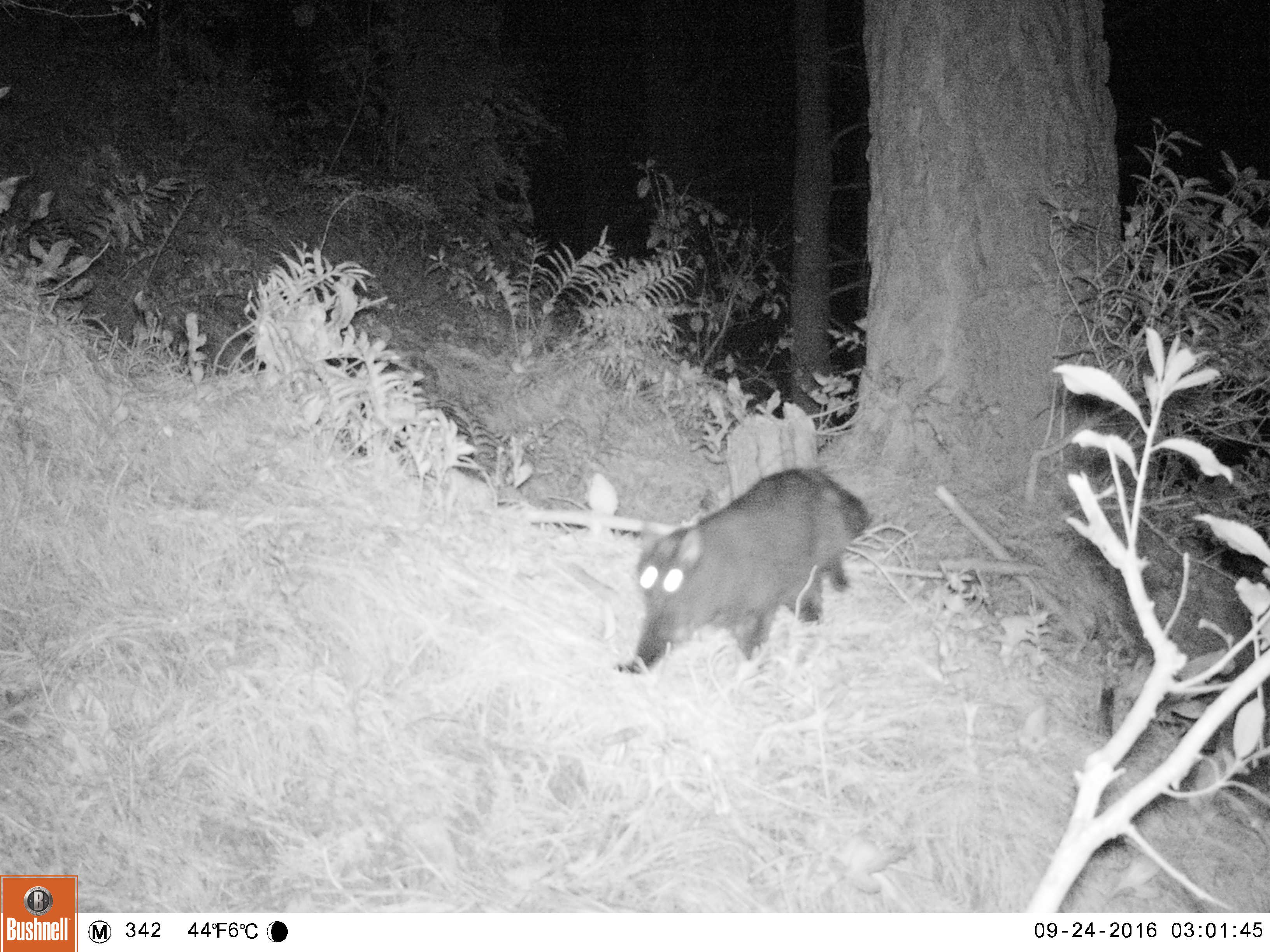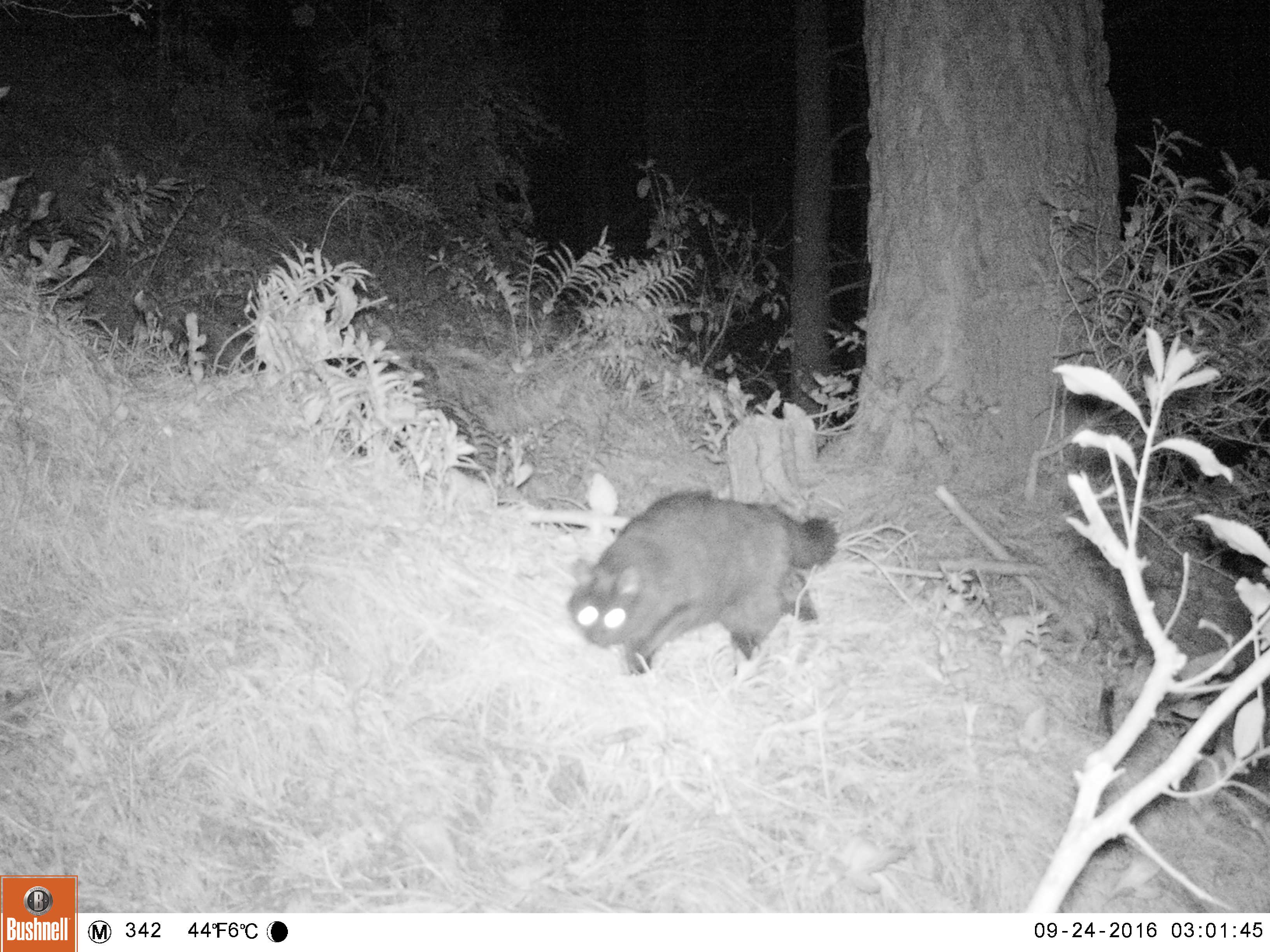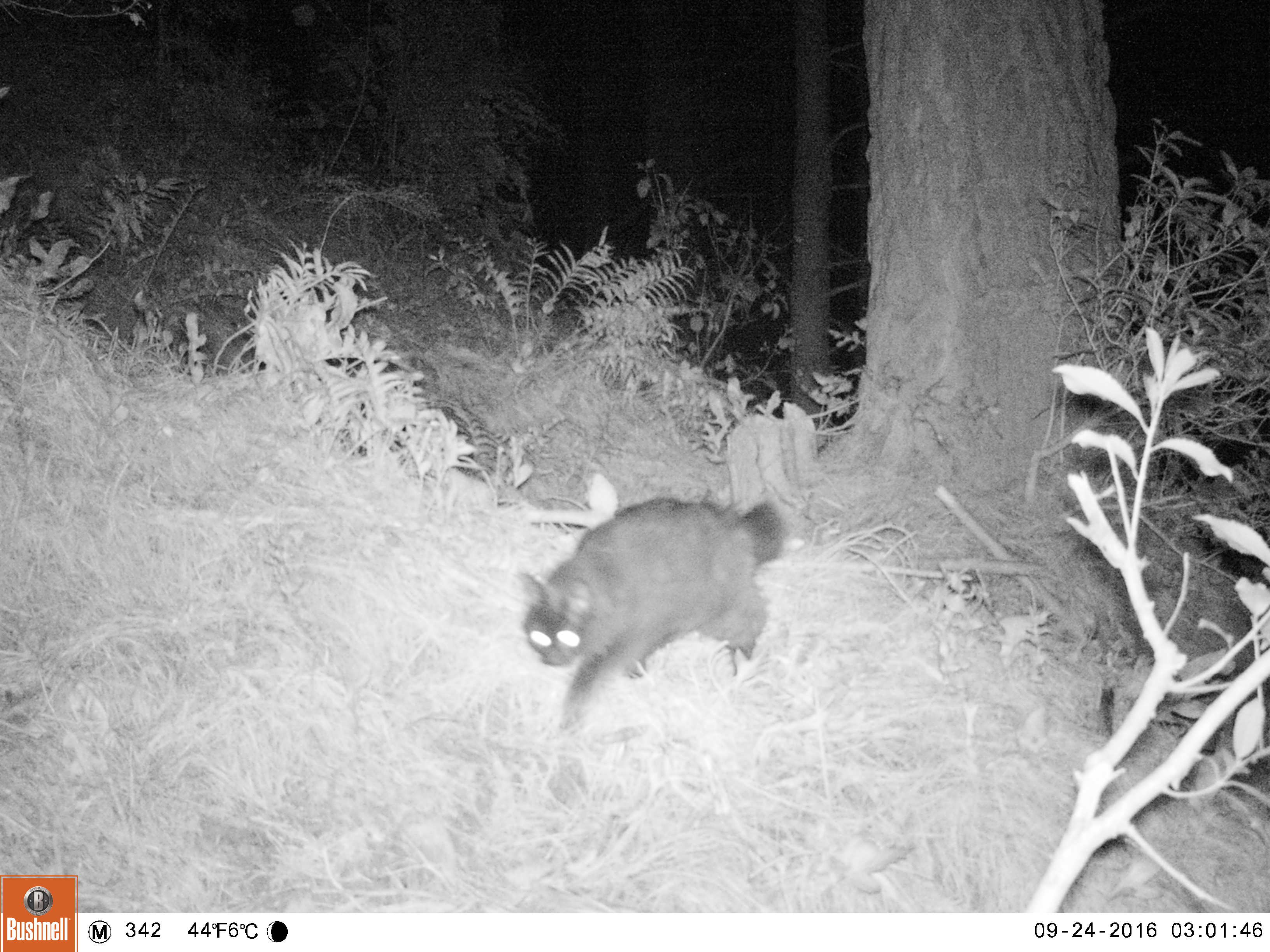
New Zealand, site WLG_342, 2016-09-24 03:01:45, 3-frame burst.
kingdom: Animalia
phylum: Chordata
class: Mammalia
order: Carnivora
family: Felidae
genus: Felis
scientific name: Felis catus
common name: domestic cat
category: cat